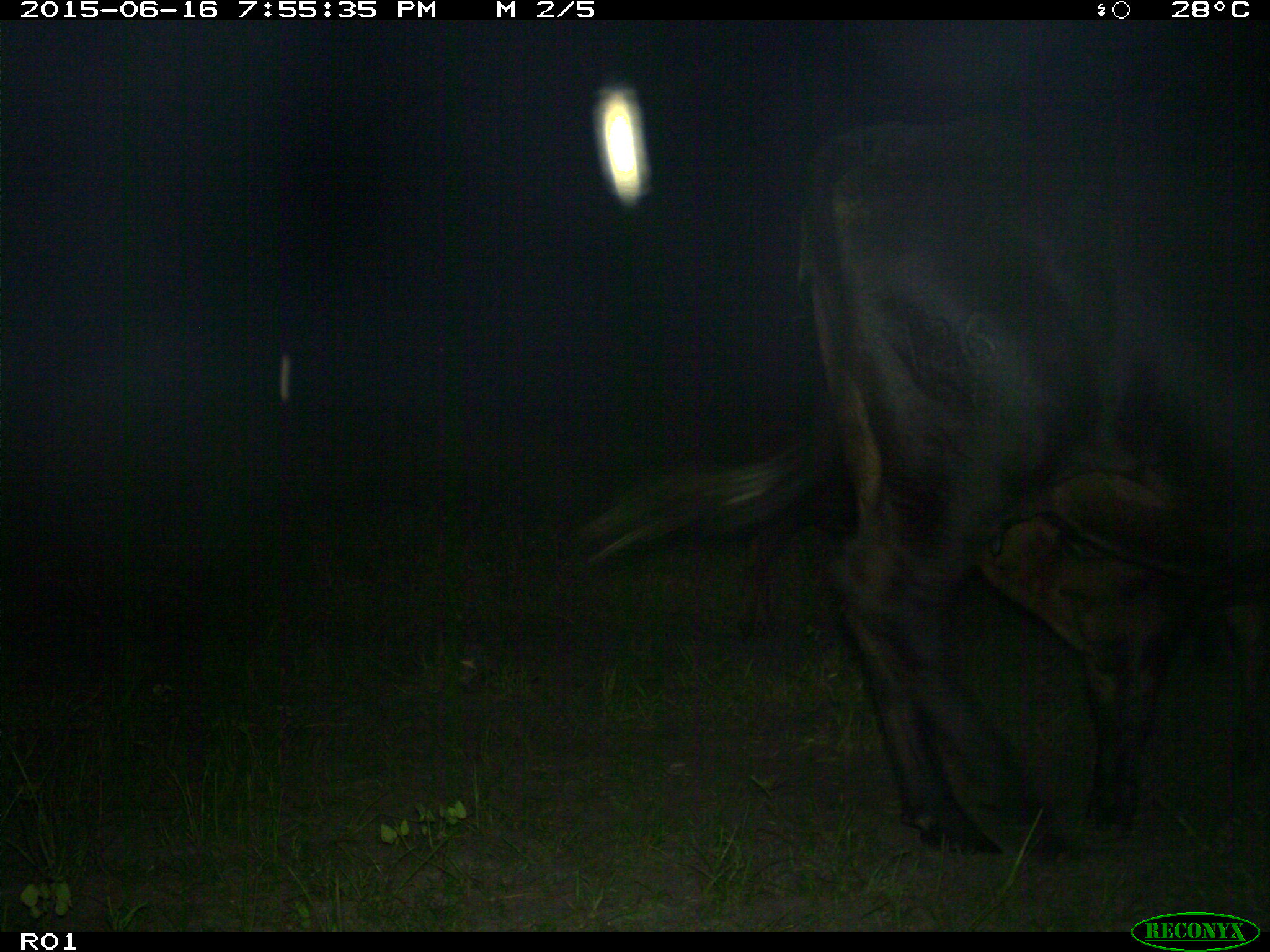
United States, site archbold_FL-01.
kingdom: Animalia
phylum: Chordata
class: Mammalia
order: Artiodactyla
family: Bovidae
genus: Bos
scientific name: Bos taurus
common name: domestic cow